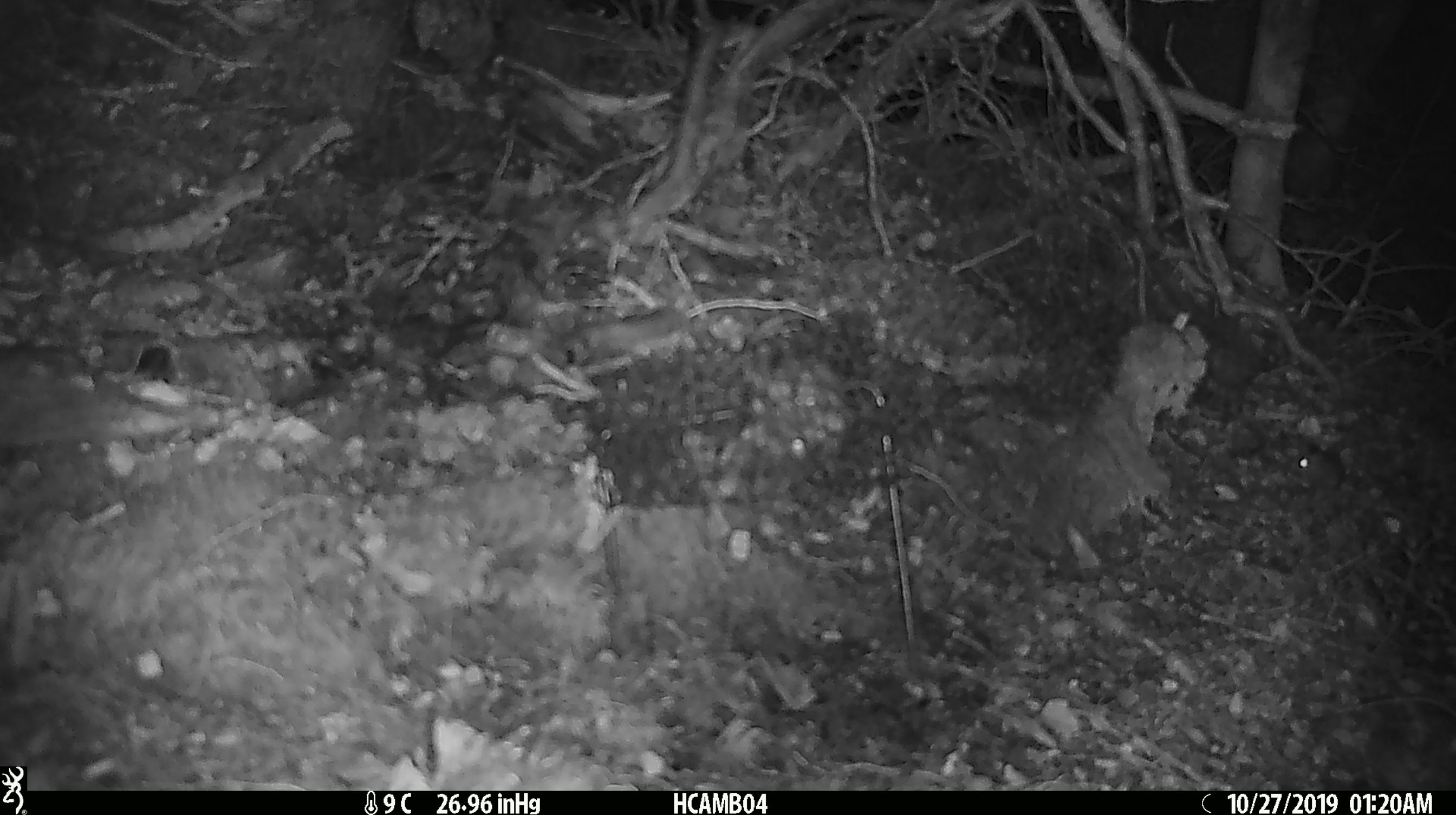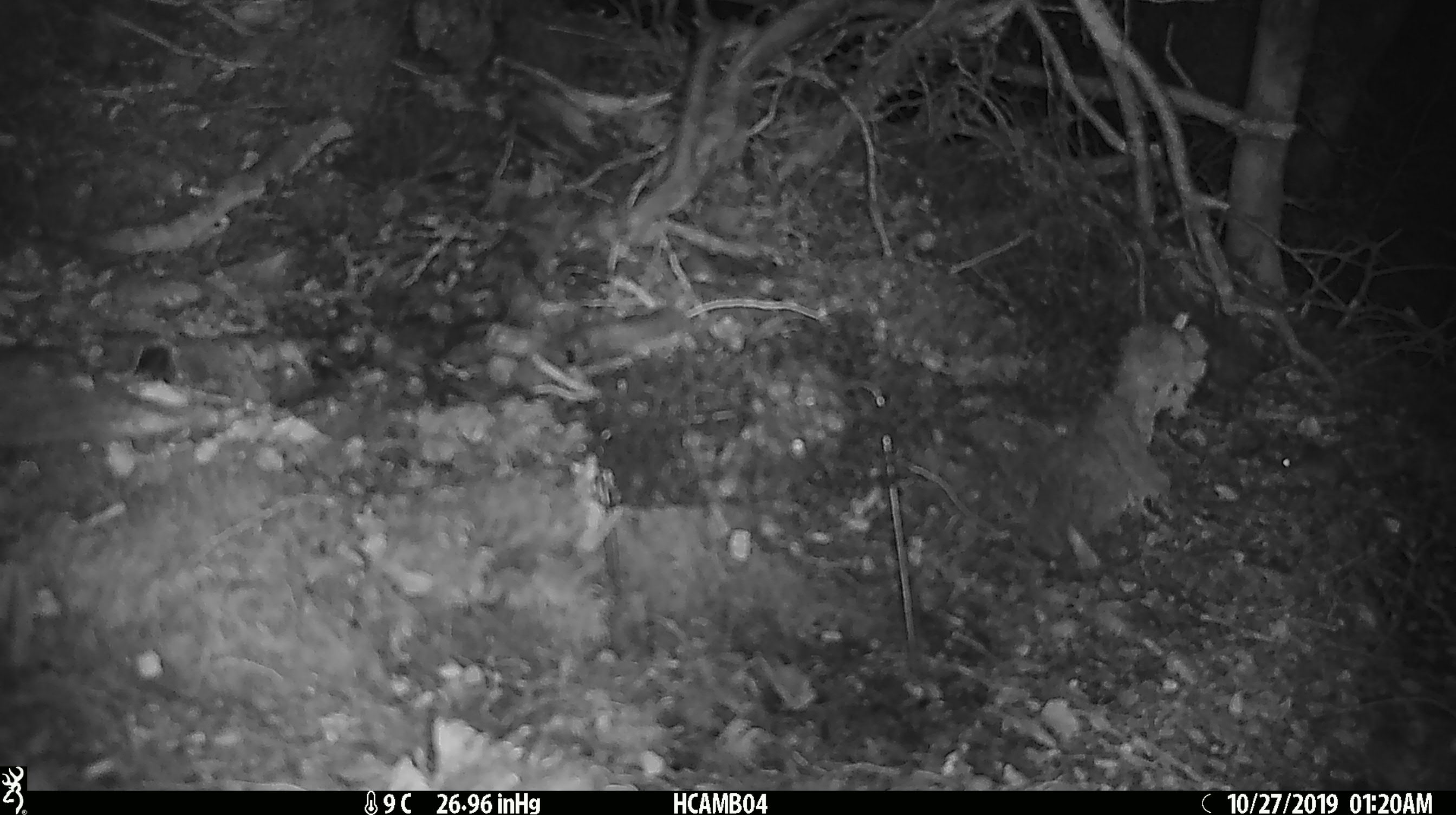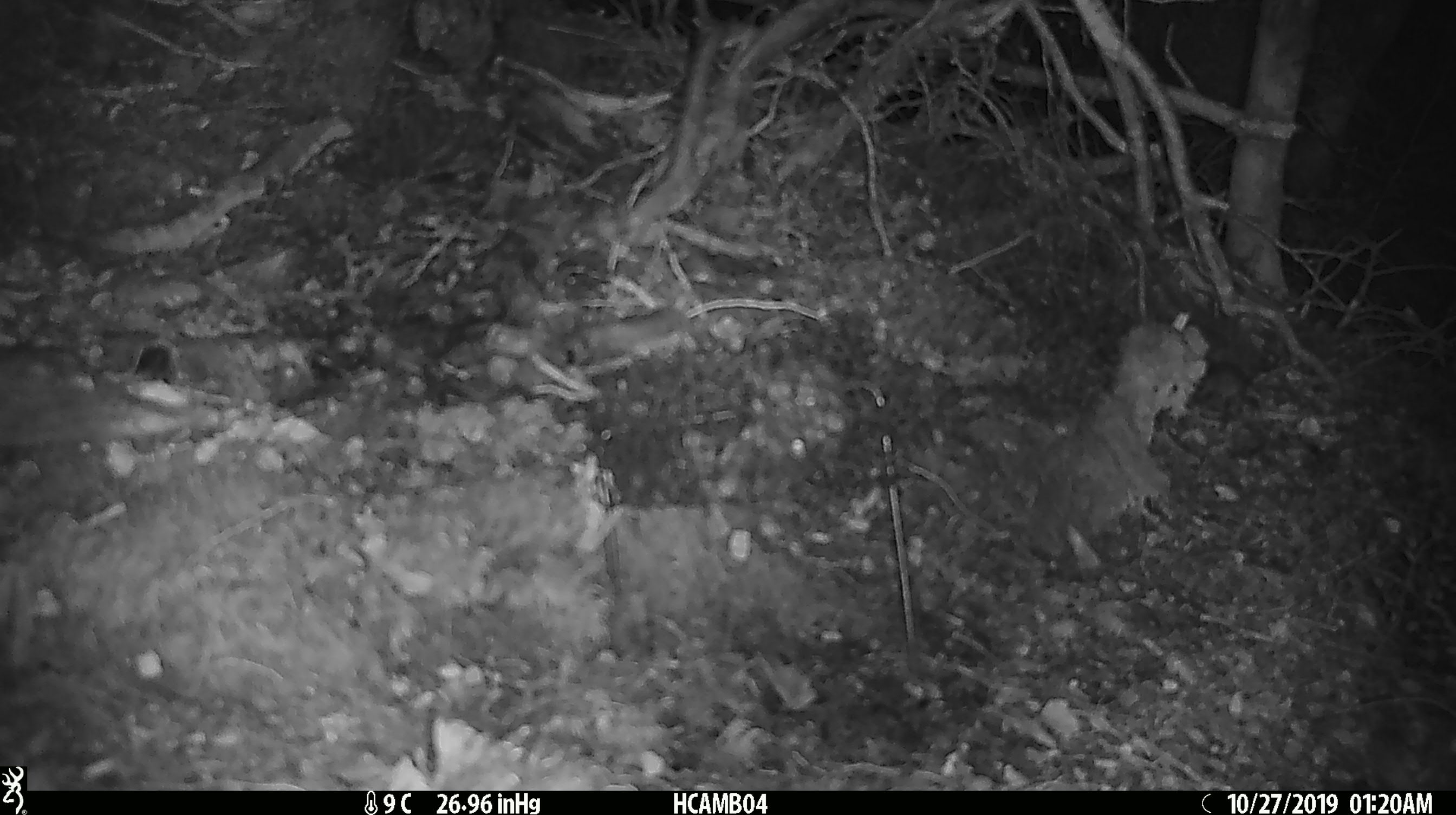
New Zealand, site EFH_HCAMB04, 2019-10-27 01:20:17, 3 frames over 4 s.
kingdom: Animalia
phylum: Chordata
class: Mammalia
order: Rodentia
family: Muridae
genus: Mus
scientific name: Mus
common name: mouse